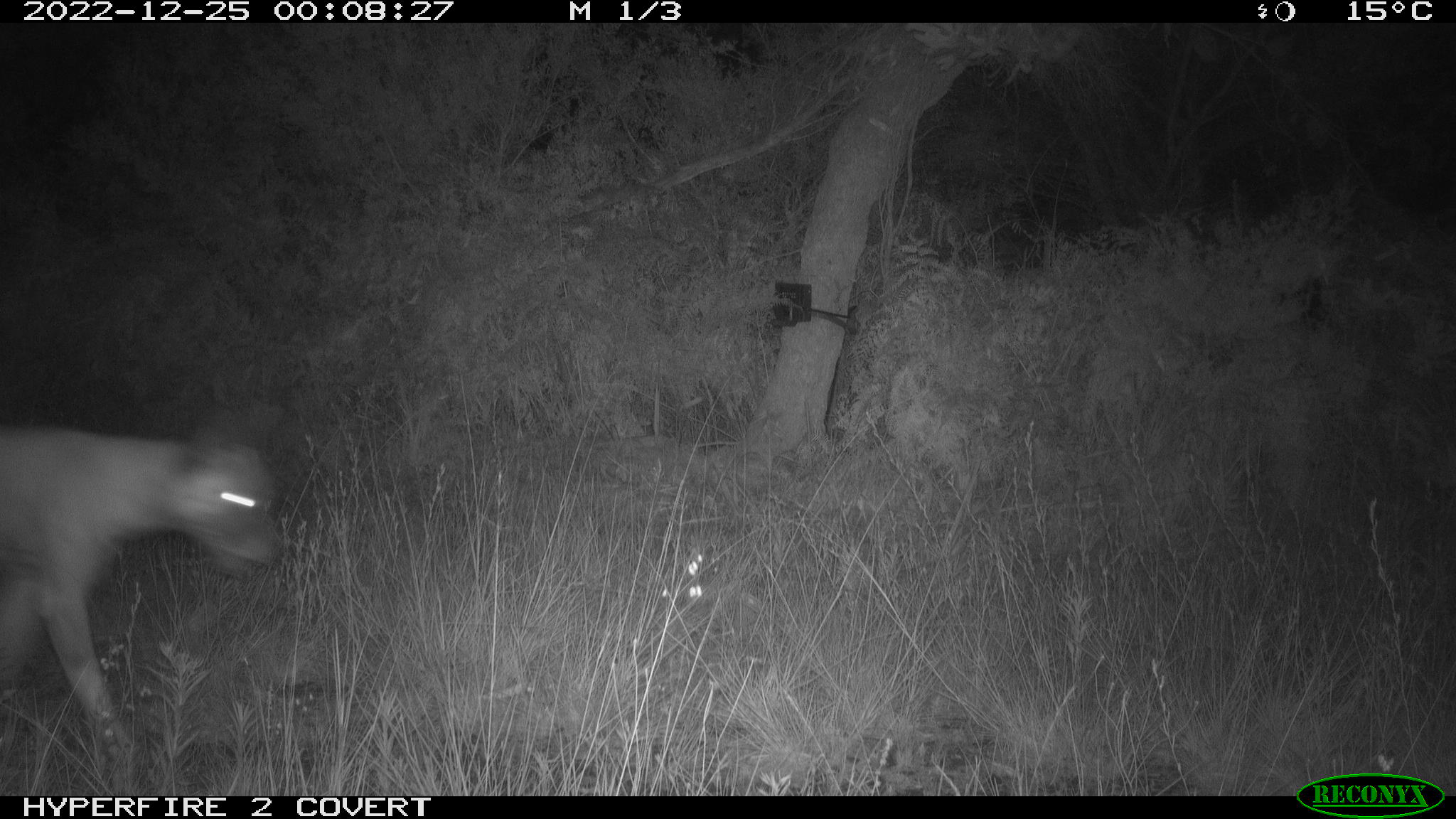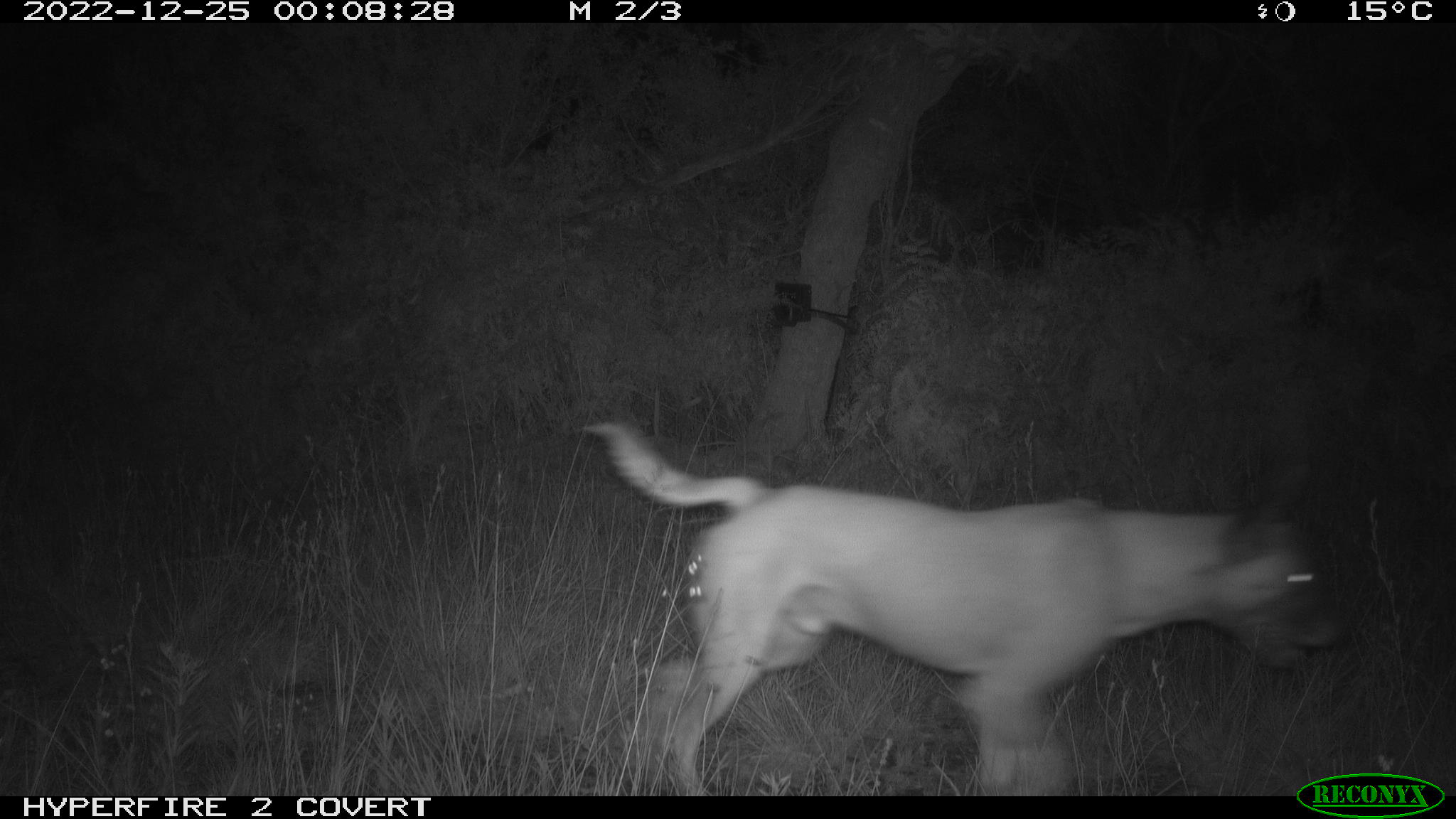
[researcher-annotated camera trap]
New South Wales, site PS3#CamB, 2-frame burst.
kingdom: Animalia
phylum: Chordata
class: Mammalia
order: Carnivora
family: Canidae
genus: Canis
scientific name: Canis familiaris dingo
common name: dingo